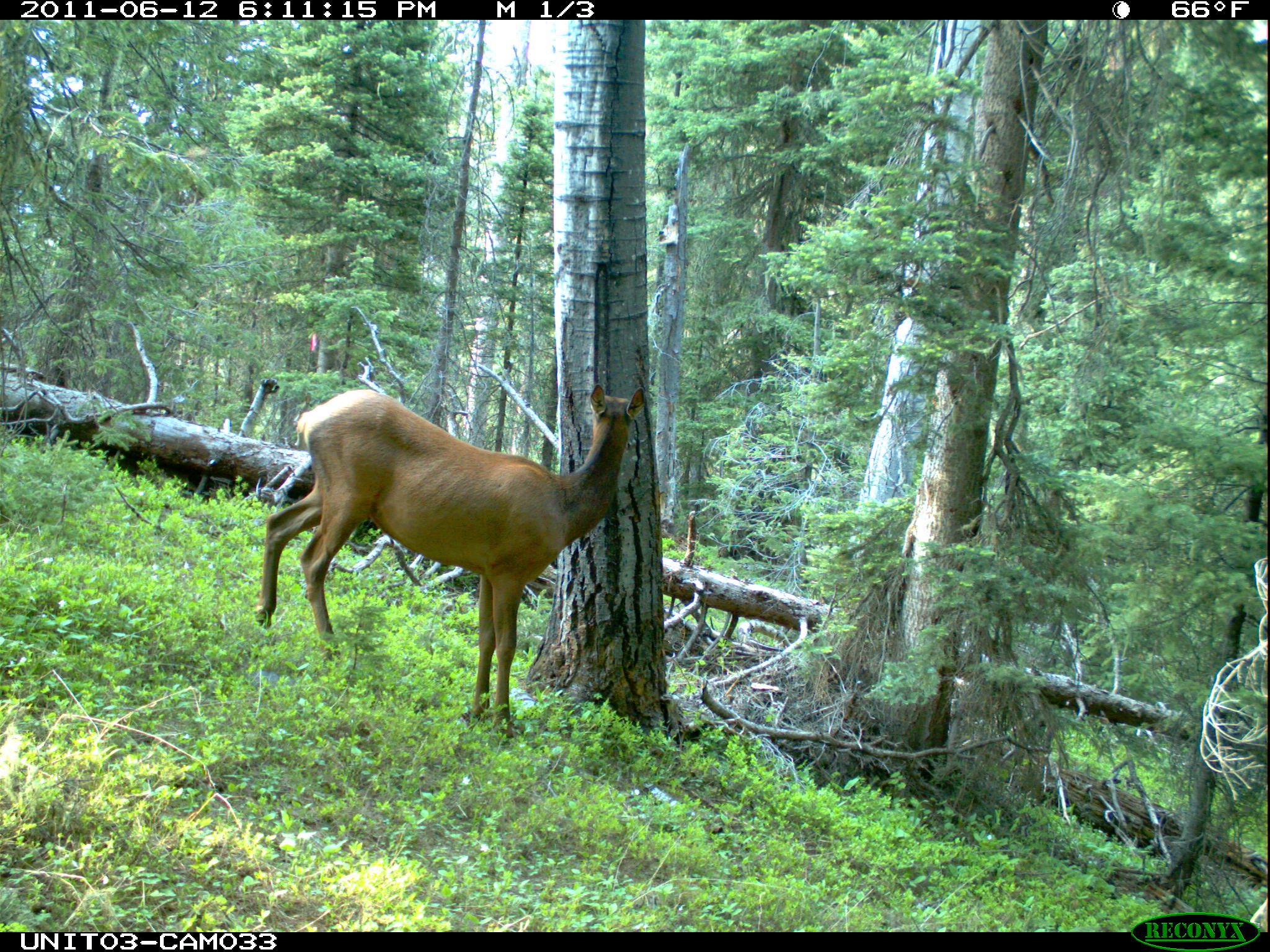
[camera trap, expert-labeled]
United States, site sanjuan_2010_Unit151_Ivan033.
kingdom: Animalia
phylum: Chordata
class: Mammalia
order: Artiodactyla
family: Cervidae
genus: Cervus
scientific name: Cervus elaphus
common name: red deer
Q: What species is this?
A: Cervus elaphus (red deer).